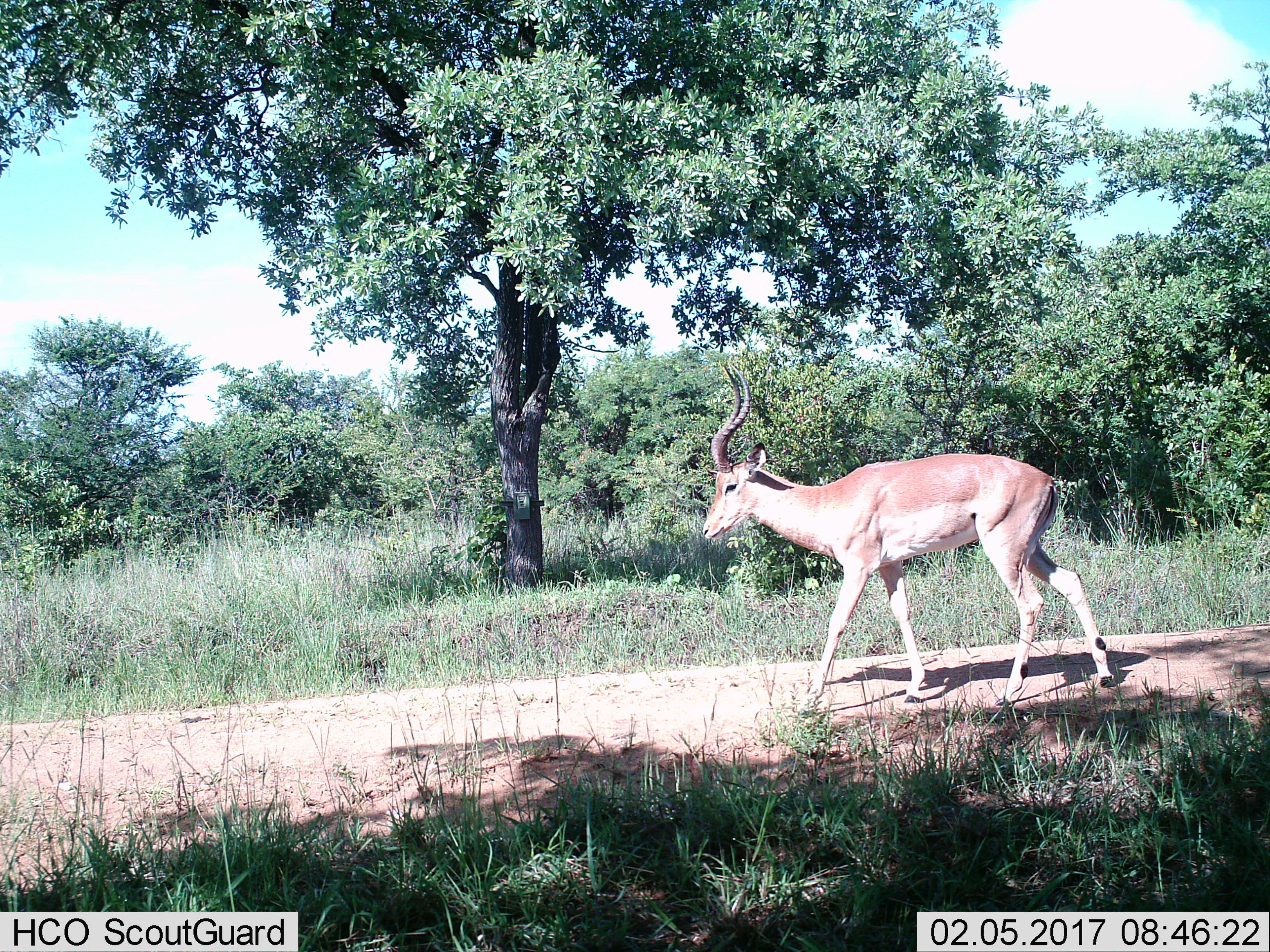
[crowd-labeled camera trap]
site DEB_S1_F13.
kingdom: Animalia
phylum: Chordata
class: Mammalia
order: Artiodactyla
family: Bovidae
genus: Aepyceros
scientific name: Aepyceros melampus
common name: impala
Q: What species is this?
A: Impala (Aepyceros melampus).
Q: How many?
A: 1.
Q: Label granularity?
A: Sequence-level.